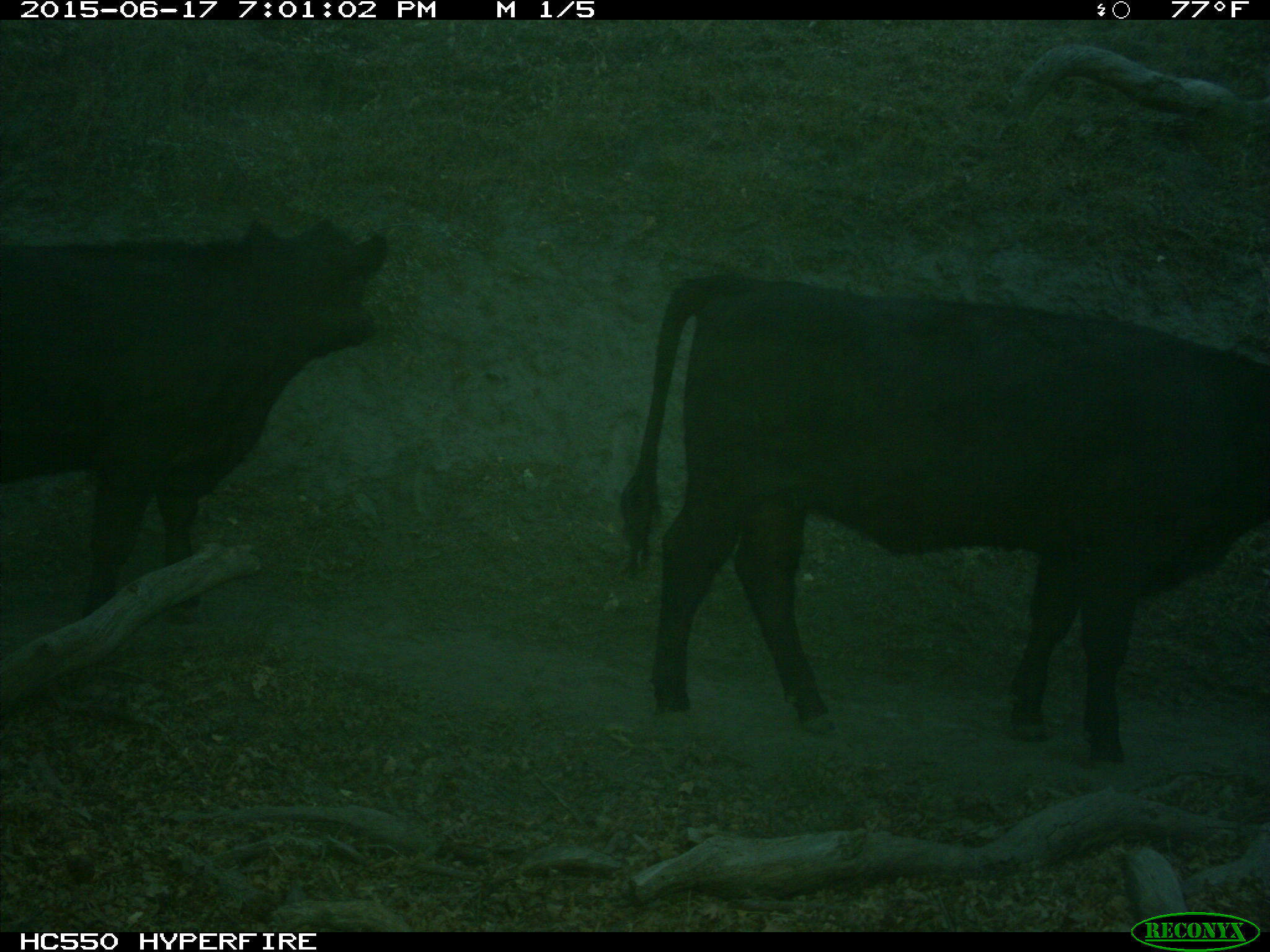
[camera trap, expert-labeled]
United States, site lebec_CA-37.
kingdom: Animalia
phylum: Chordata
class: Mammalia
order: Artiodactyla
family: Bovidae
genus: Bos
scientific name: Bos taurus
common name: domestic cow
Bos taurus (domestic cow).